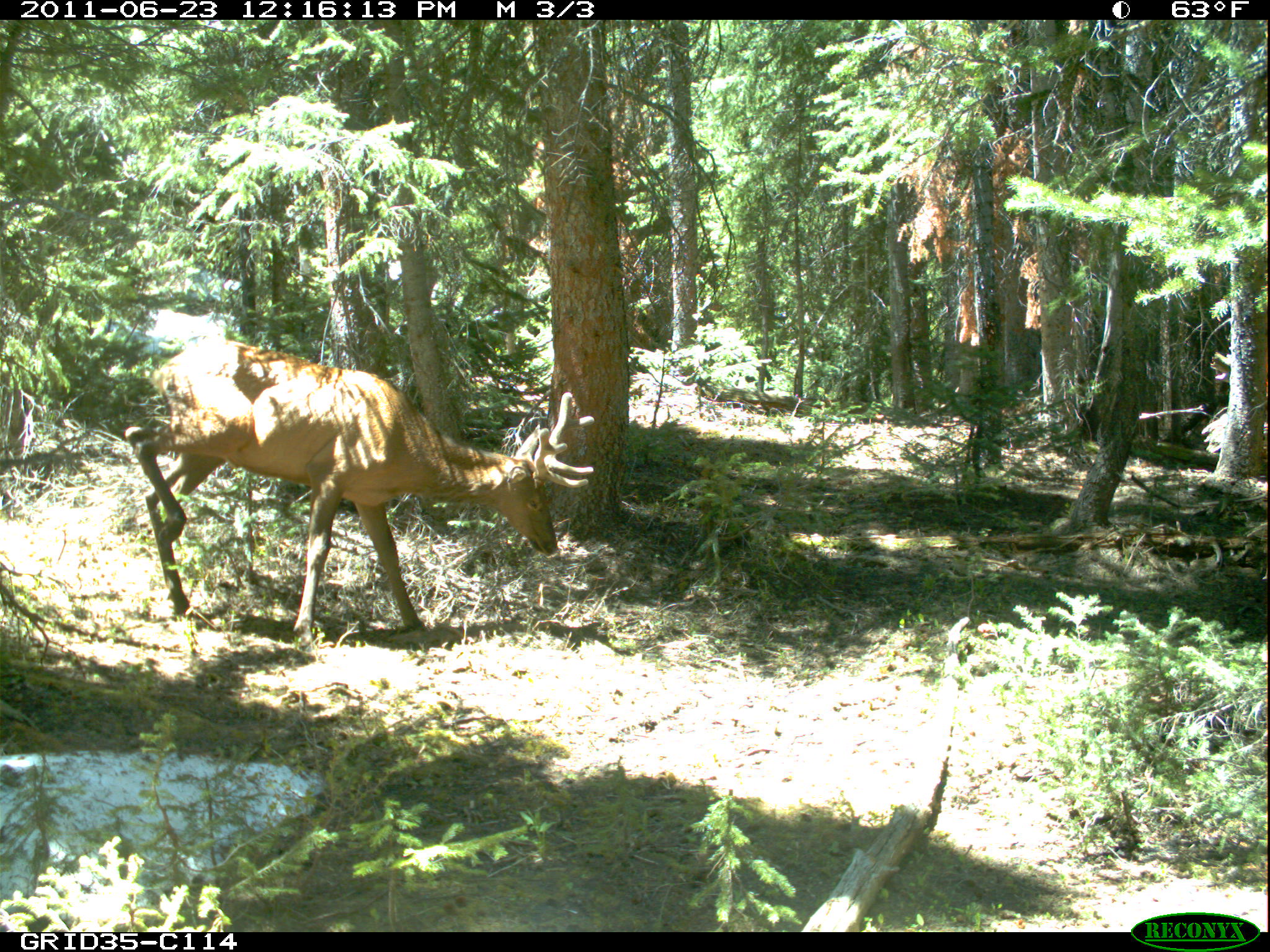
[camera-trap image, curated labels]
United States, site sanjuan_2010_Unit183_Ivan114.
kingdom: Animalia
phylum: Chordata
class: Mammalia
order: Artiodactyla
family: Cervidae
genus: Cervus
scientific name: Cervus elaphus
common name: red deer